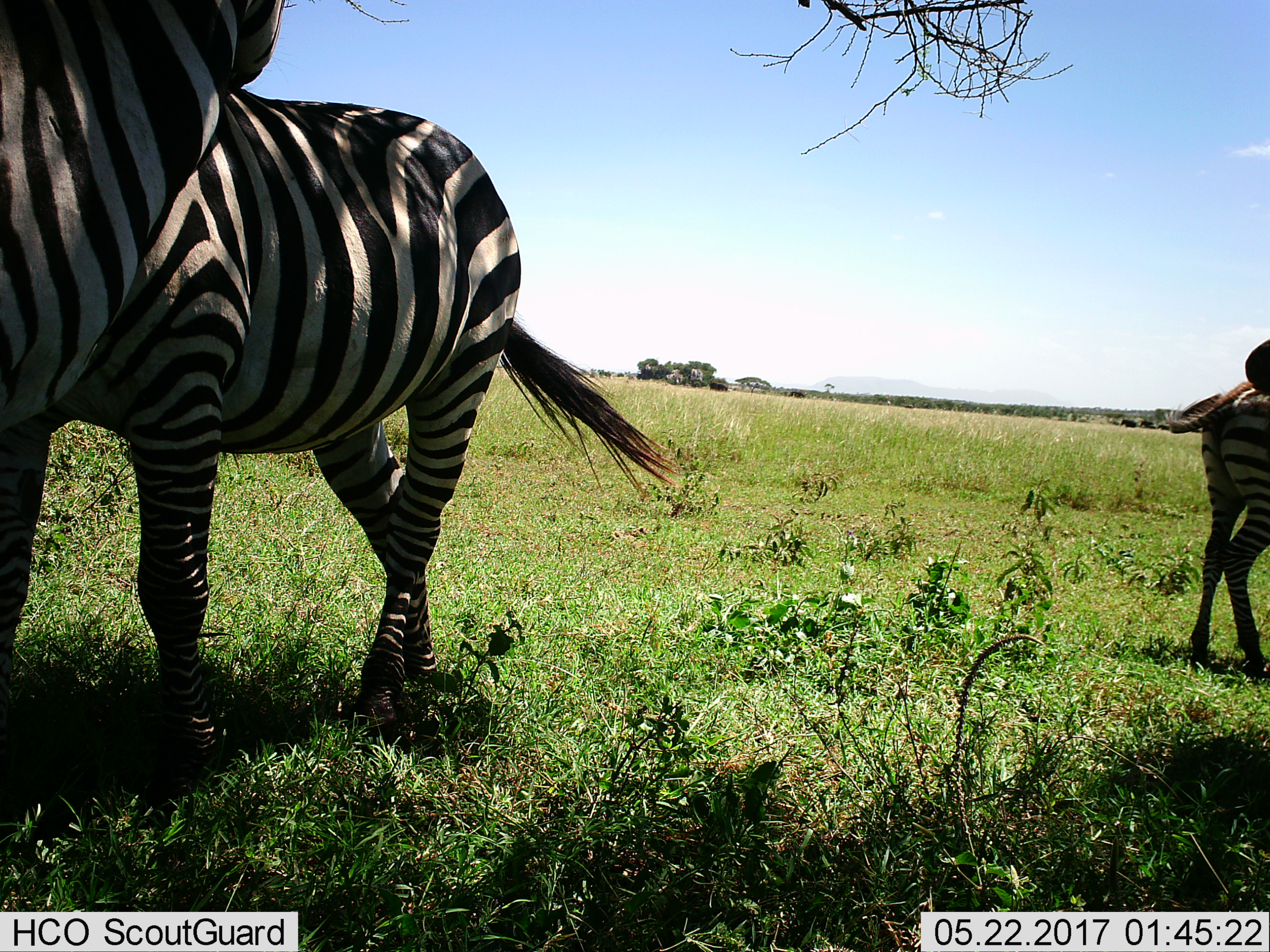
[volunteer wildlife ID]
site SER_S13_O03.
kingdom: Animalia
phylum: Chordata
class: Mammalia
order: Perissodactyla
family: Equidae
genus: Equus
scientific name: Equus quagga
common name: plains zebra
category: zebraplains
Zebraplains (plains zebra) (Equus quagga), count 3. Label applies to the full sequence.